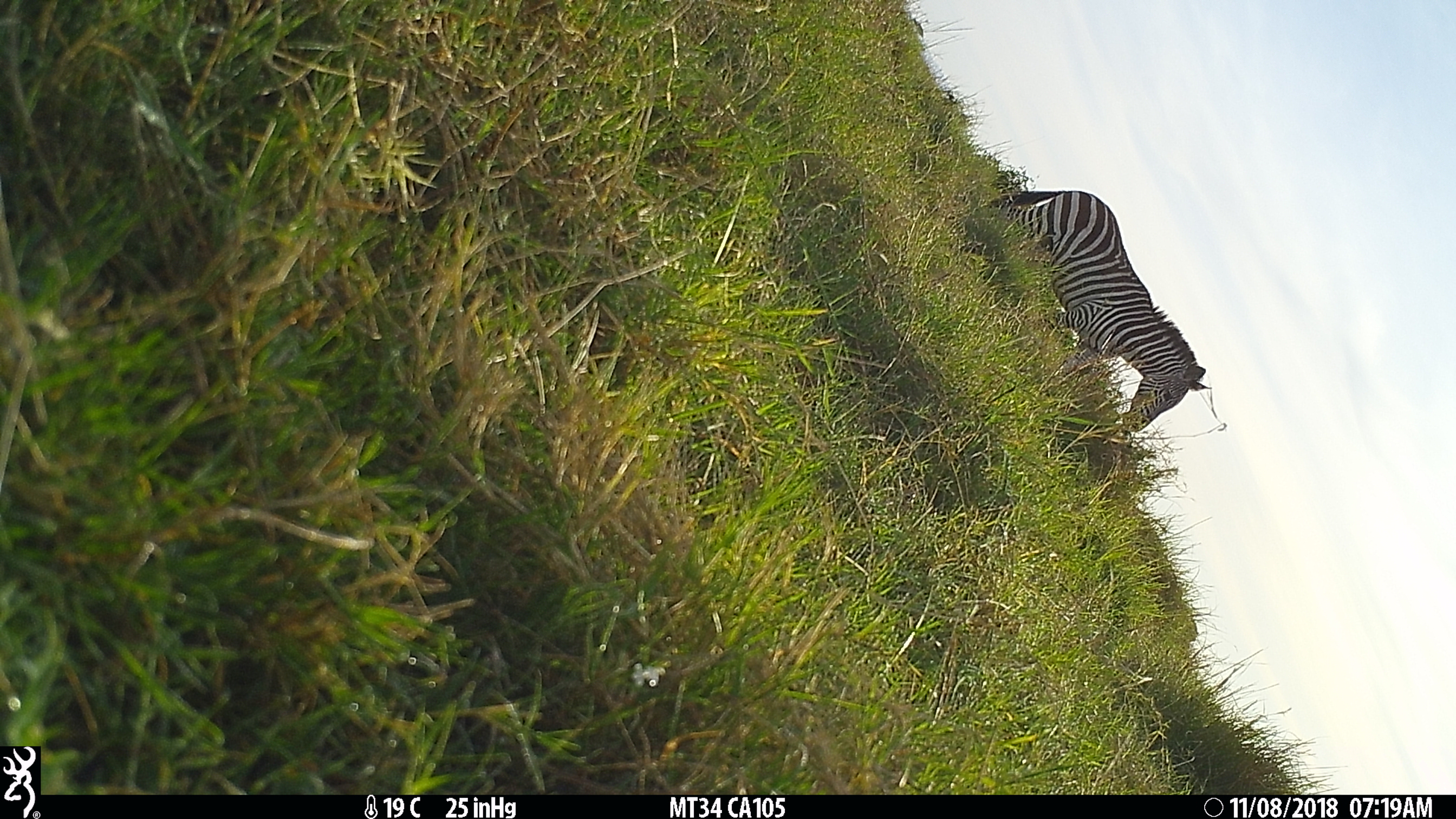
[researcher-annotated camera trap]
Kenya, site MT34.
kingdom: Animalia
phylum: Chordata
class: Mammalia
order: Perissodactyla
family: Equidae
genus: Equus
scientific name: Equus quagga burchellii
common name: burchell's zebra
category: zebra